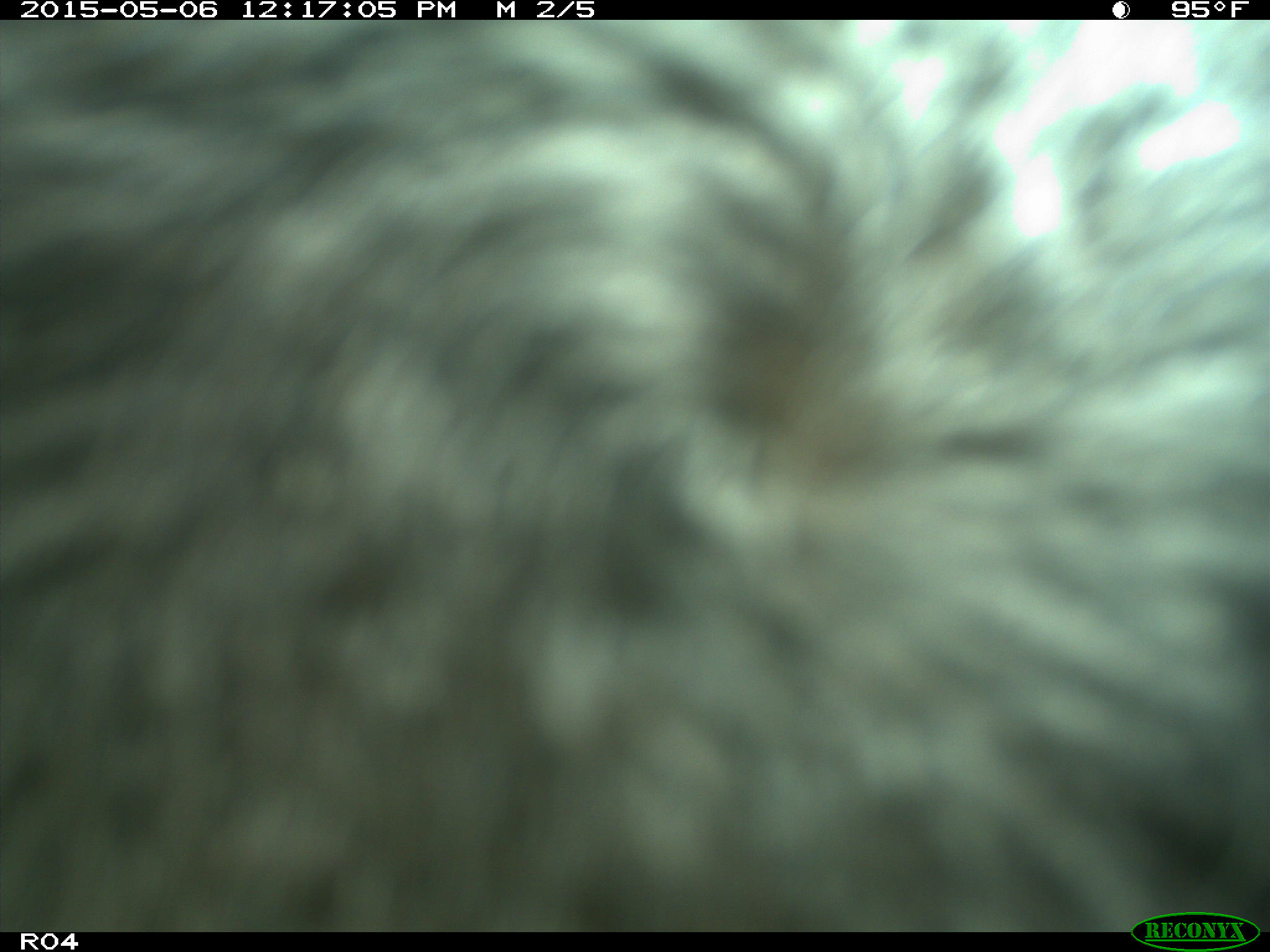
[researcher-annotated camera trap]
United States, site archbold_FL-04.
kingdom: Animalia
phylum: Chordata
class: Mammalia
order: Artiodactyla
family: Bovidae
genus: Bos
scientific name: Bos taurus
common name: domestic cow